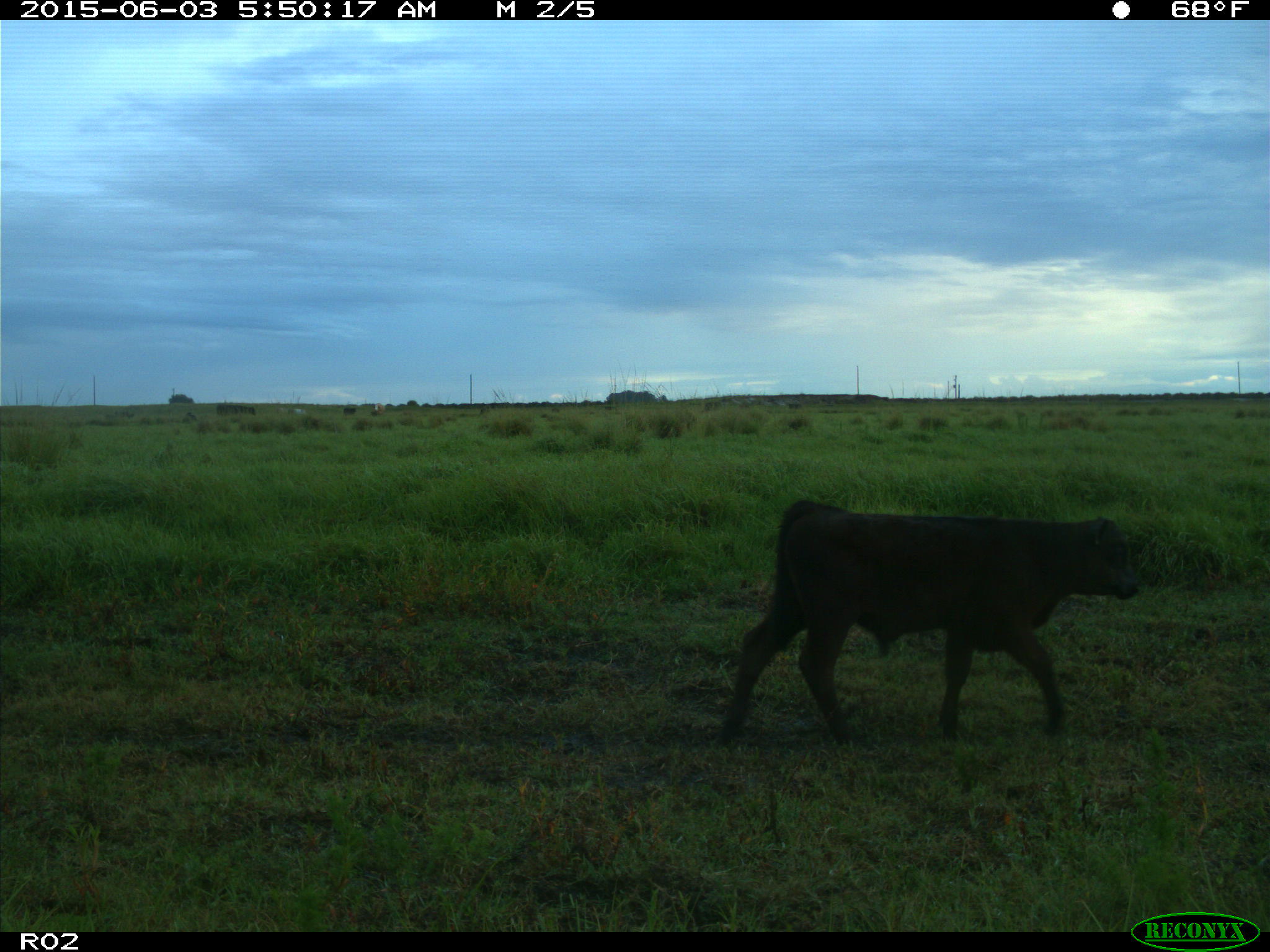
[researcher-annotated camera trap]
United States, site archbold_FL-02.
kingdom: Animalia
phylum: Chordata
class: Mammalia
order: Artiodactyla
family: Bovidae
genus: Bos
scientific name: Bos taurus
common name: domestic cow